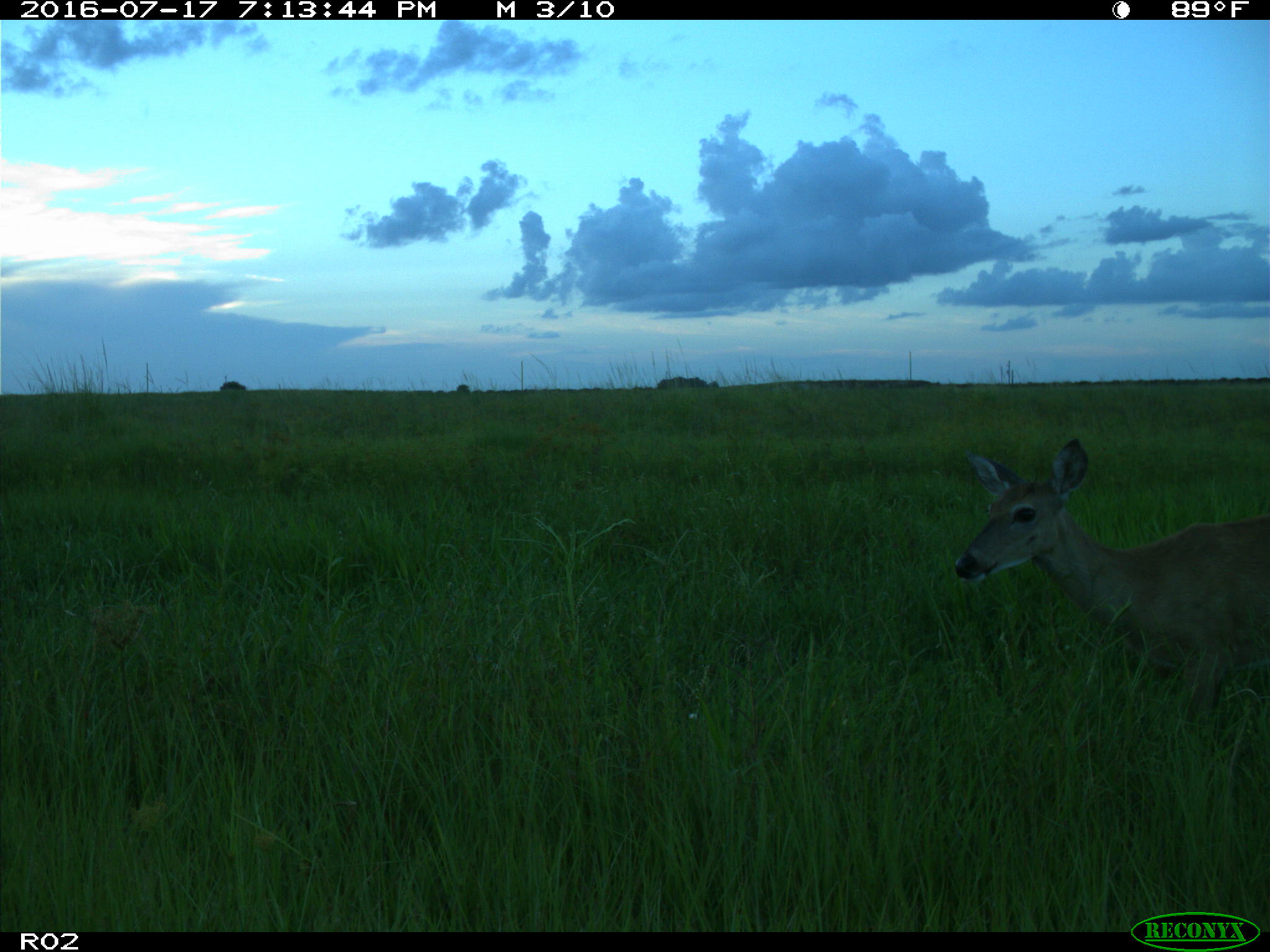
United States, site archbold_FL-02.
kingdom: Animalia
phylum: Chordata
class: Mammalia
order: Artiodactyla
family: Cervidae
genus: Odocoileus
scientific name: Odocoileus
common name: deer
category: unidentified deer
Unidentified deer (deer) (Odocoileus).